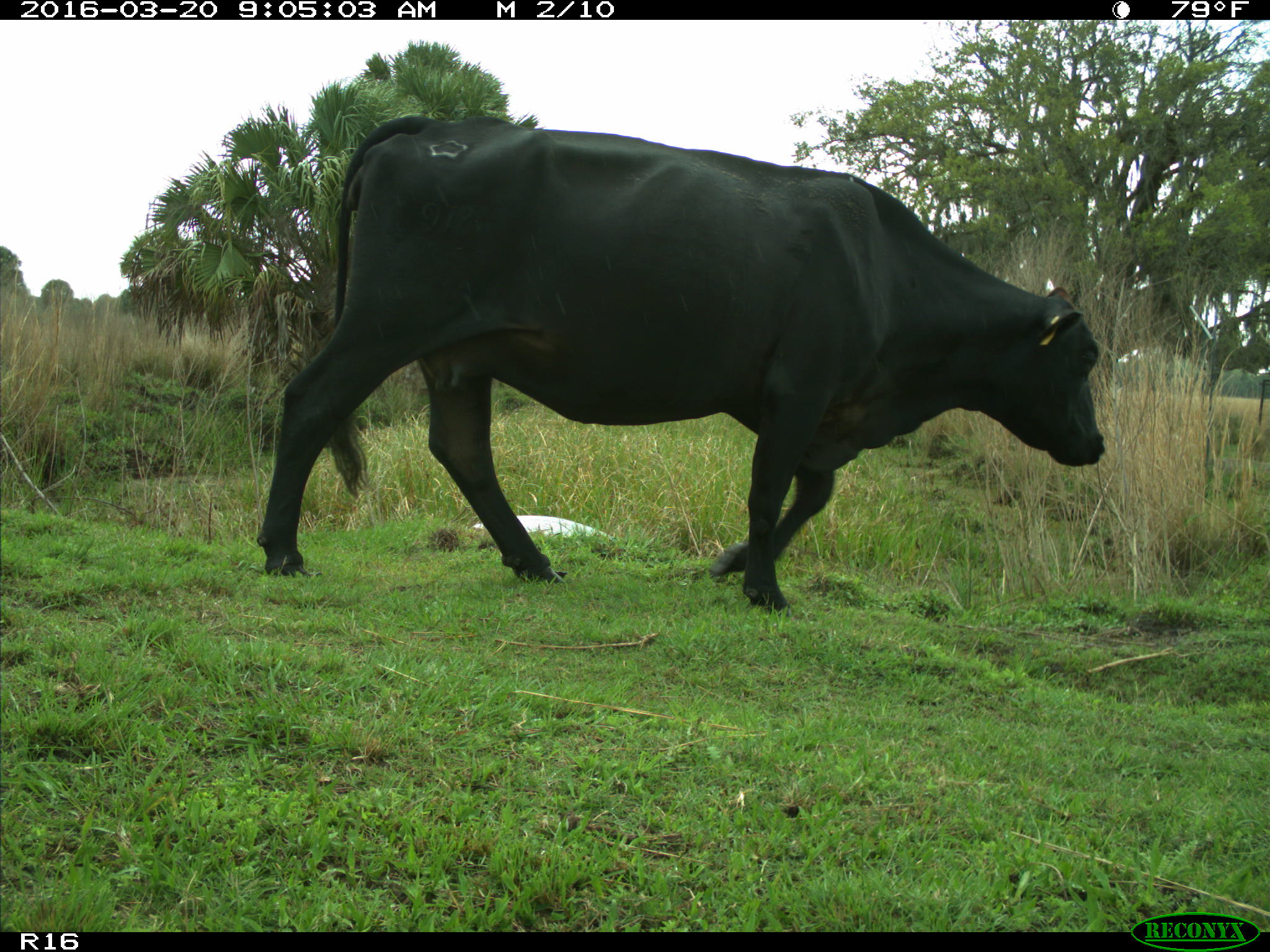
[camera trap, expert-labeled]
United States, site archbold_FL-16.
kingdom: Animalia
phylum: Chordata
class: Mammalia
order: Artiodactyla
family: Bovidae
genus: Bos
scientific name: Bos taurus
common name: domestic cow